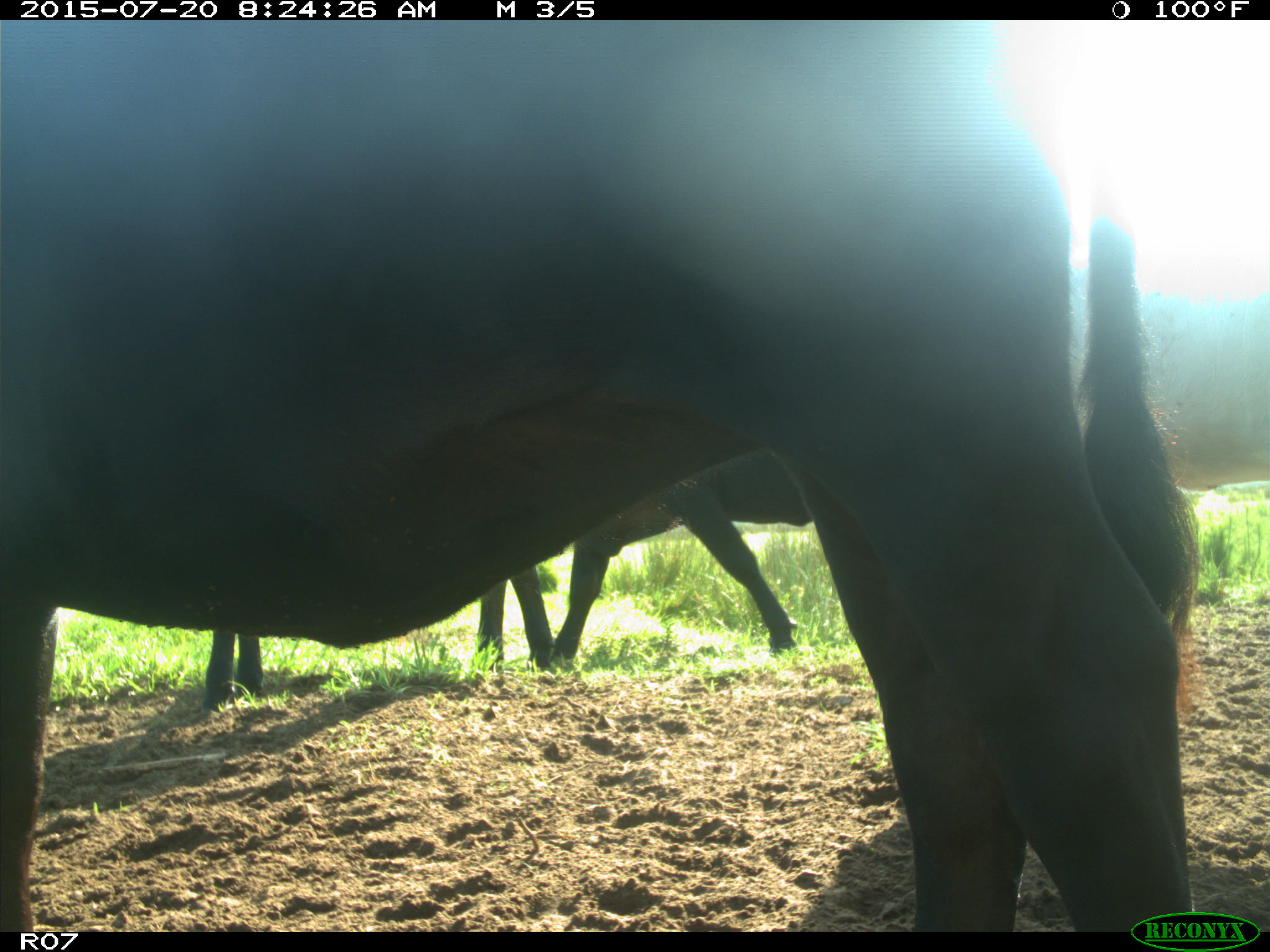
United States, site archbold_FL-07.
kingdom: Animalia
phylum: Chordata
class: Mammalia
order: Artiodactyla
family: Bovidae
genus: Bos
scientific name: Bos taurus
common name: domestic cow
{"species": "Bos taurus (domestic cow)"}